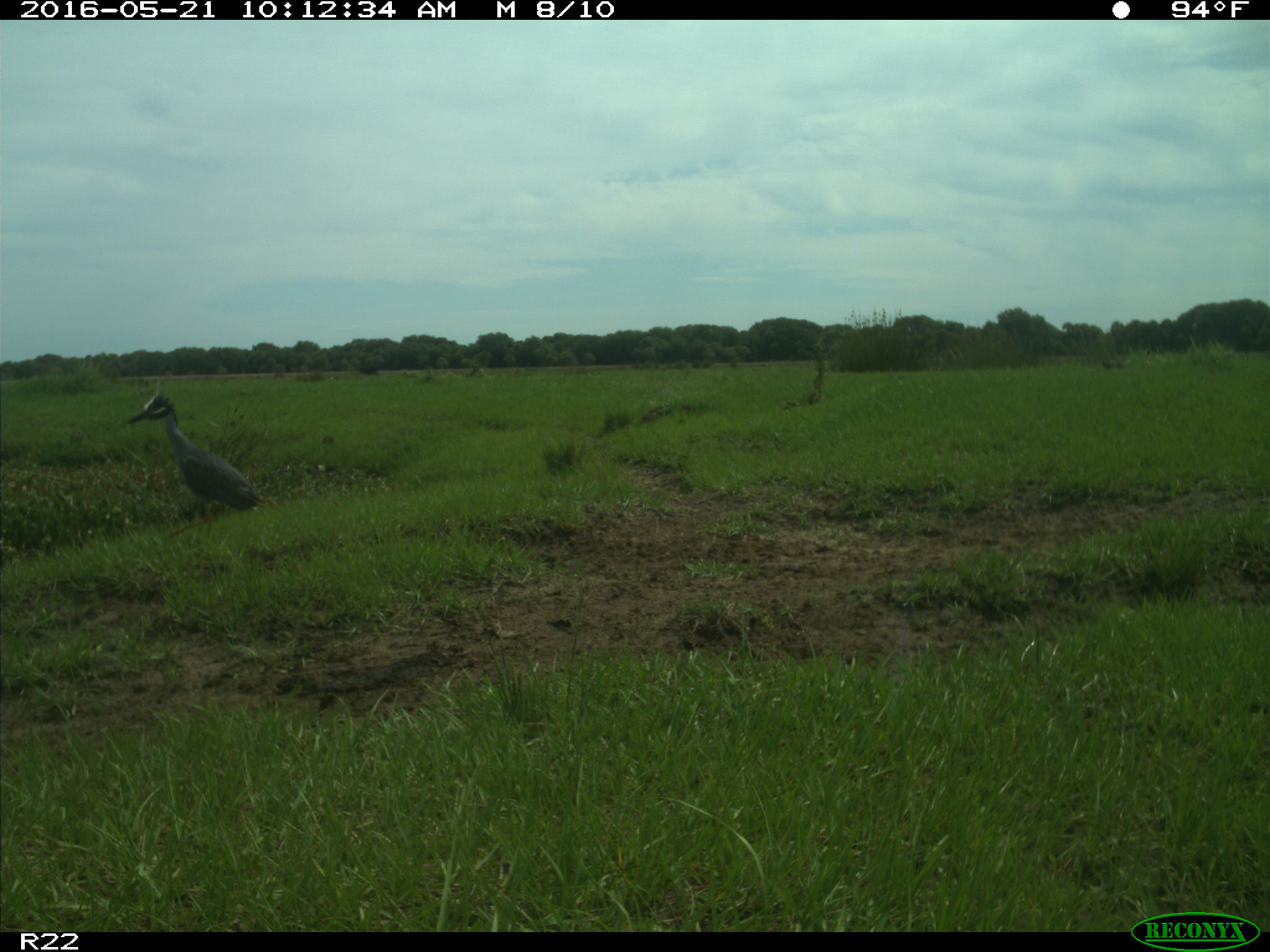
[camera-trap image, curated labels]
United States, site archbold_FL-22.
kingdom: Animalia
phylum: Chordata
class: Aves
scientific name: Aves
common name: birds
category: unidentified bird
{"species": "unidentified bird (birds) (Aves)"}